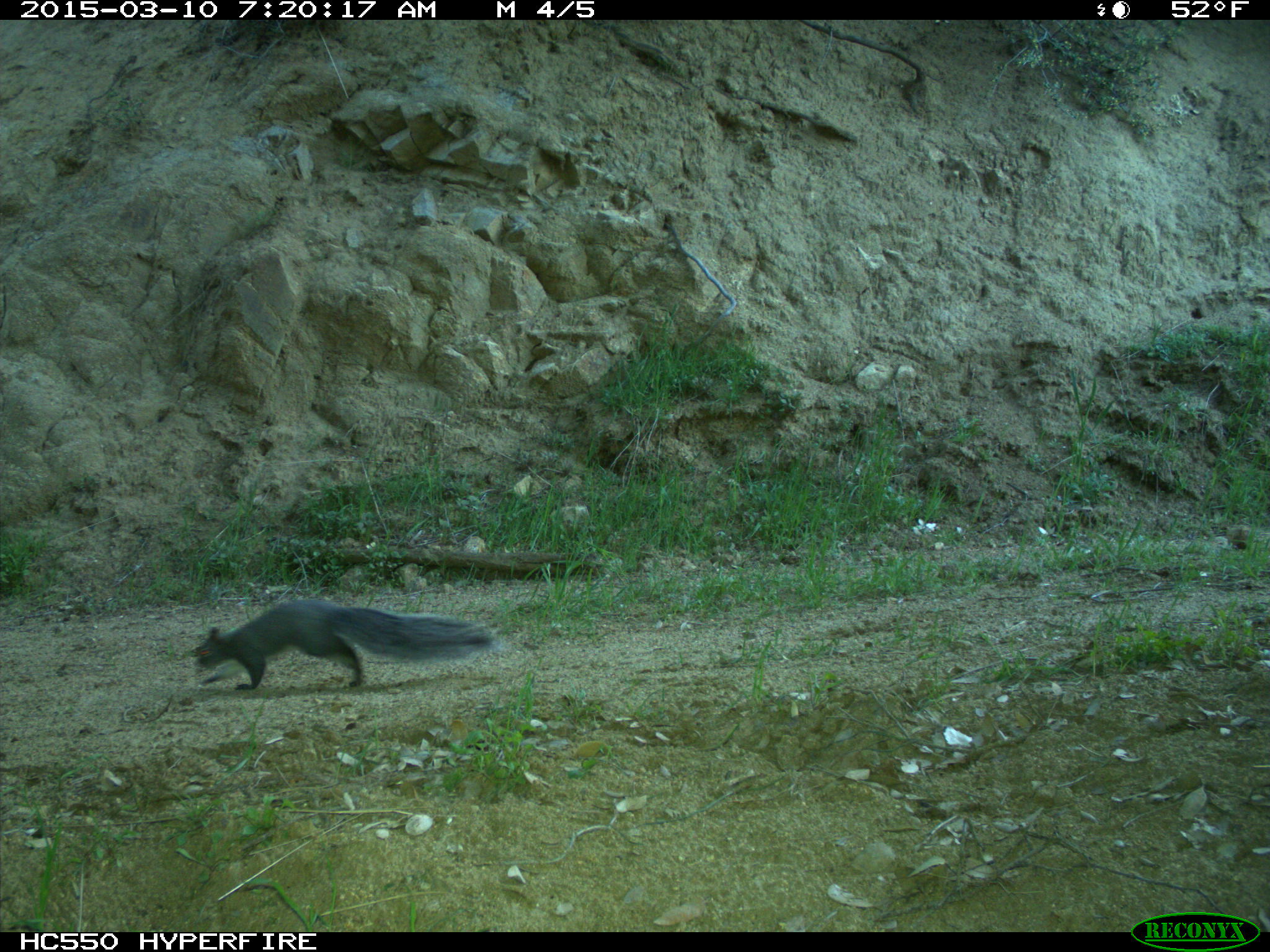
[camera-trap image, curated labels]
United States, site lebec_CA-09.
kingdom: Animalia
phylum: Chordata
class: Mammalia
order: Rodentia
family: Sciuridae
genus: Sciurus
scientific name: Sciurus carolinensis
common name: eastern gray squirrel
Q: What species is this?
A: Sciurus carolinensis (eastern gray squirrel).